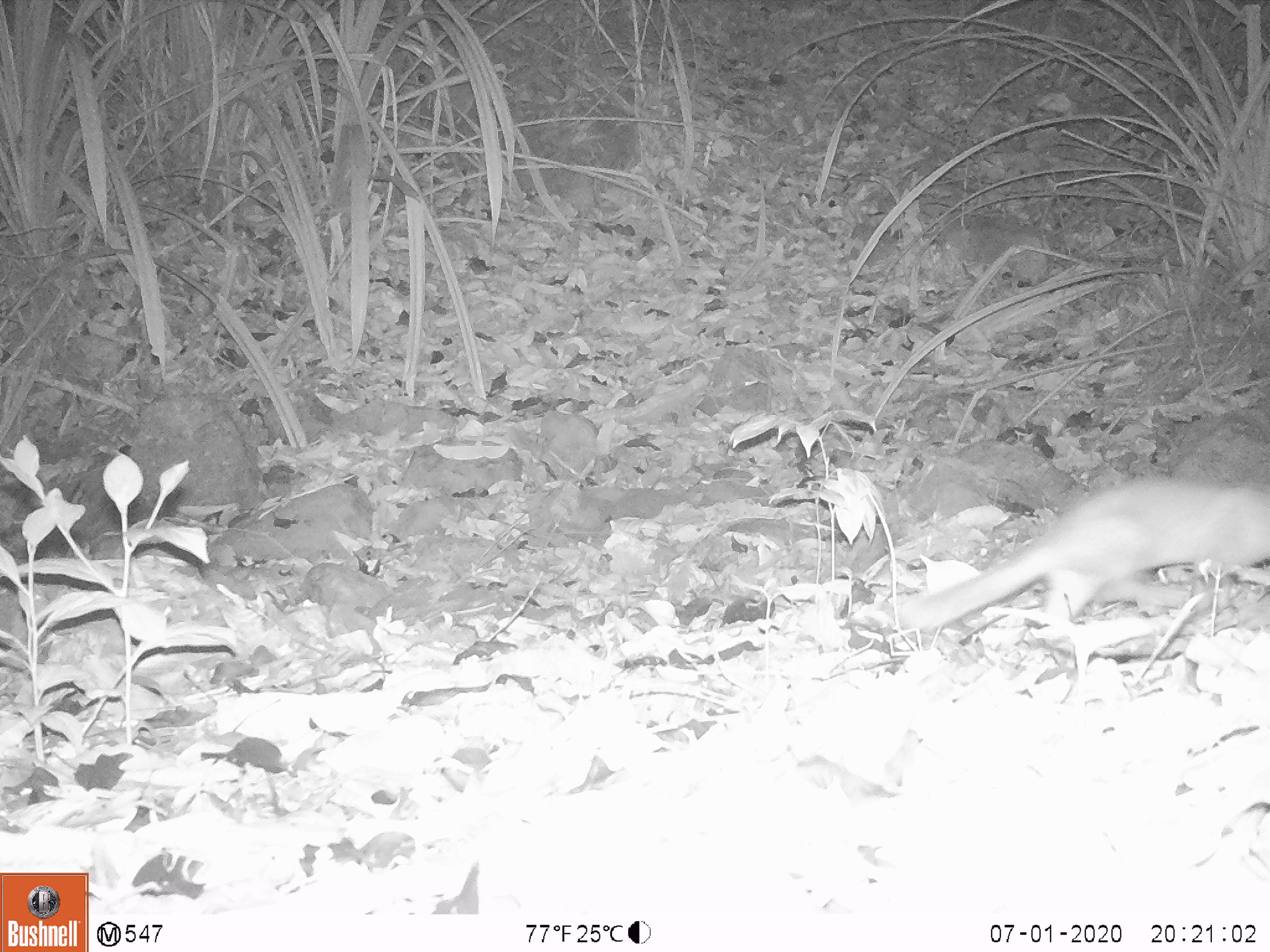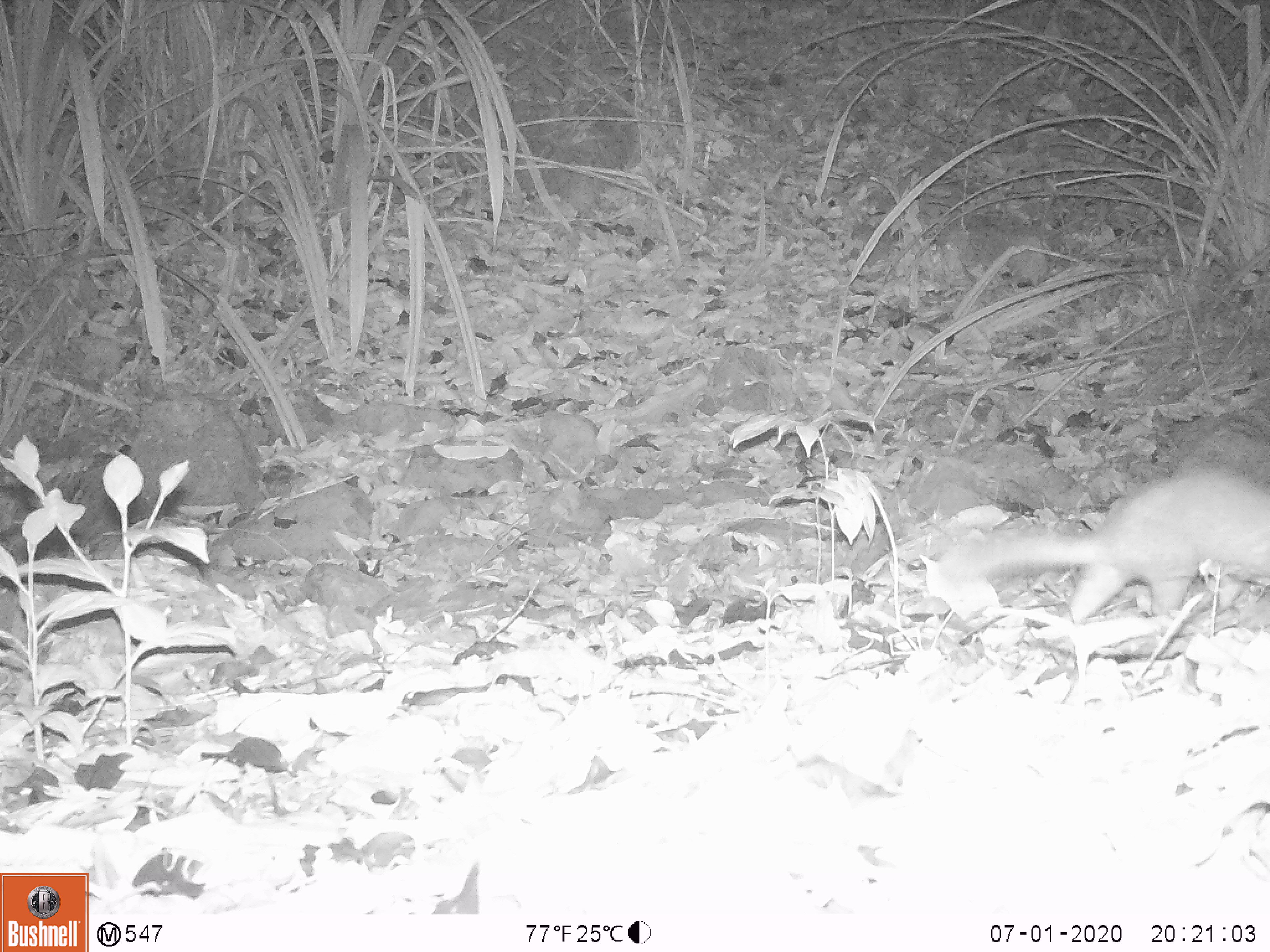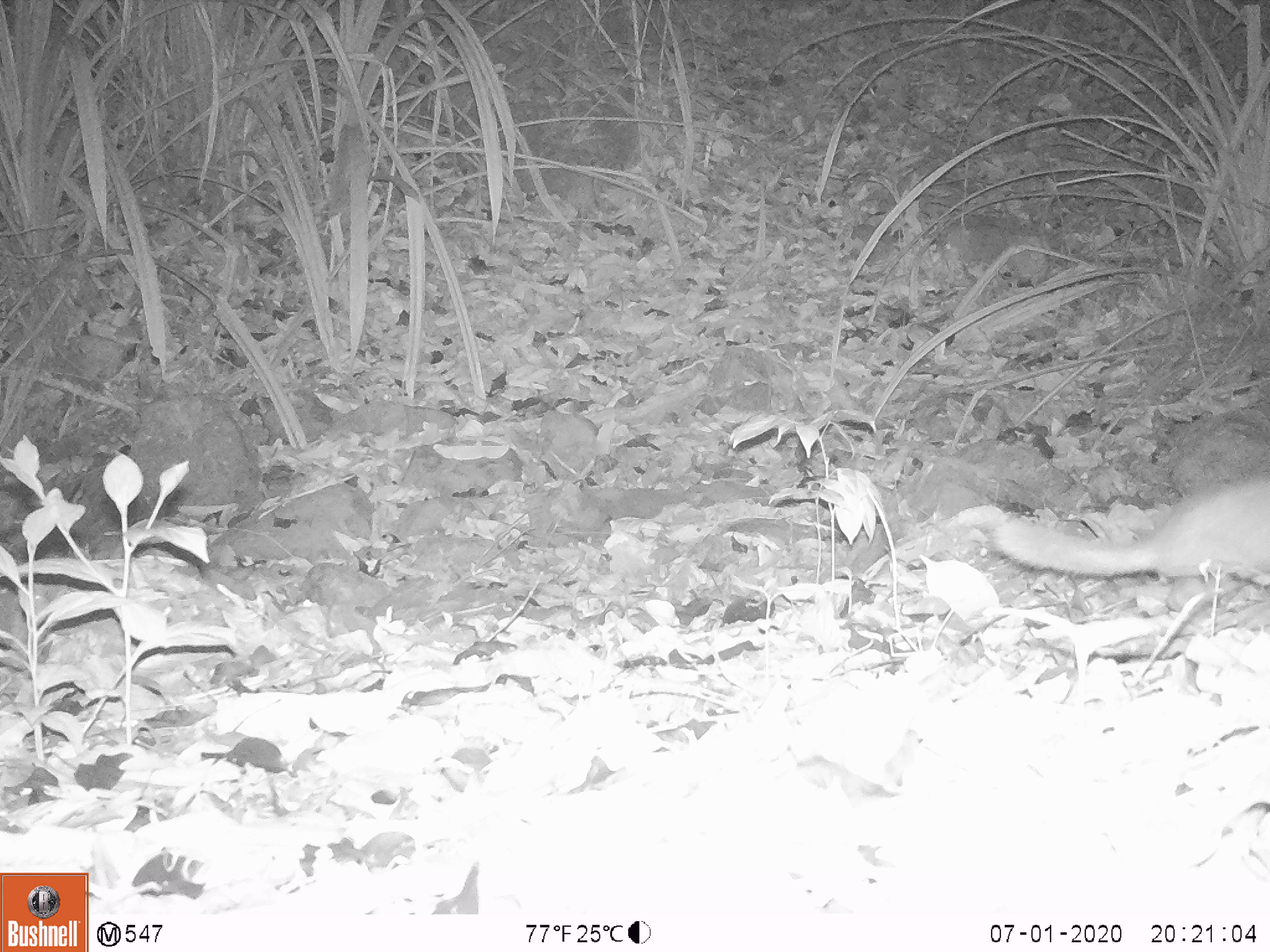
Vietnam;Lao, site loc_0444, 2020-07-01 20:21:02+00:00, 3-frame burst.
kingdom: Animalia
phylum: Chordata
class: Mammalia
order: Carnivora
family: Mustelidae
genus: Melogale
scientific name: Melogale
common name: ferret badger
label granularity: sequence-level